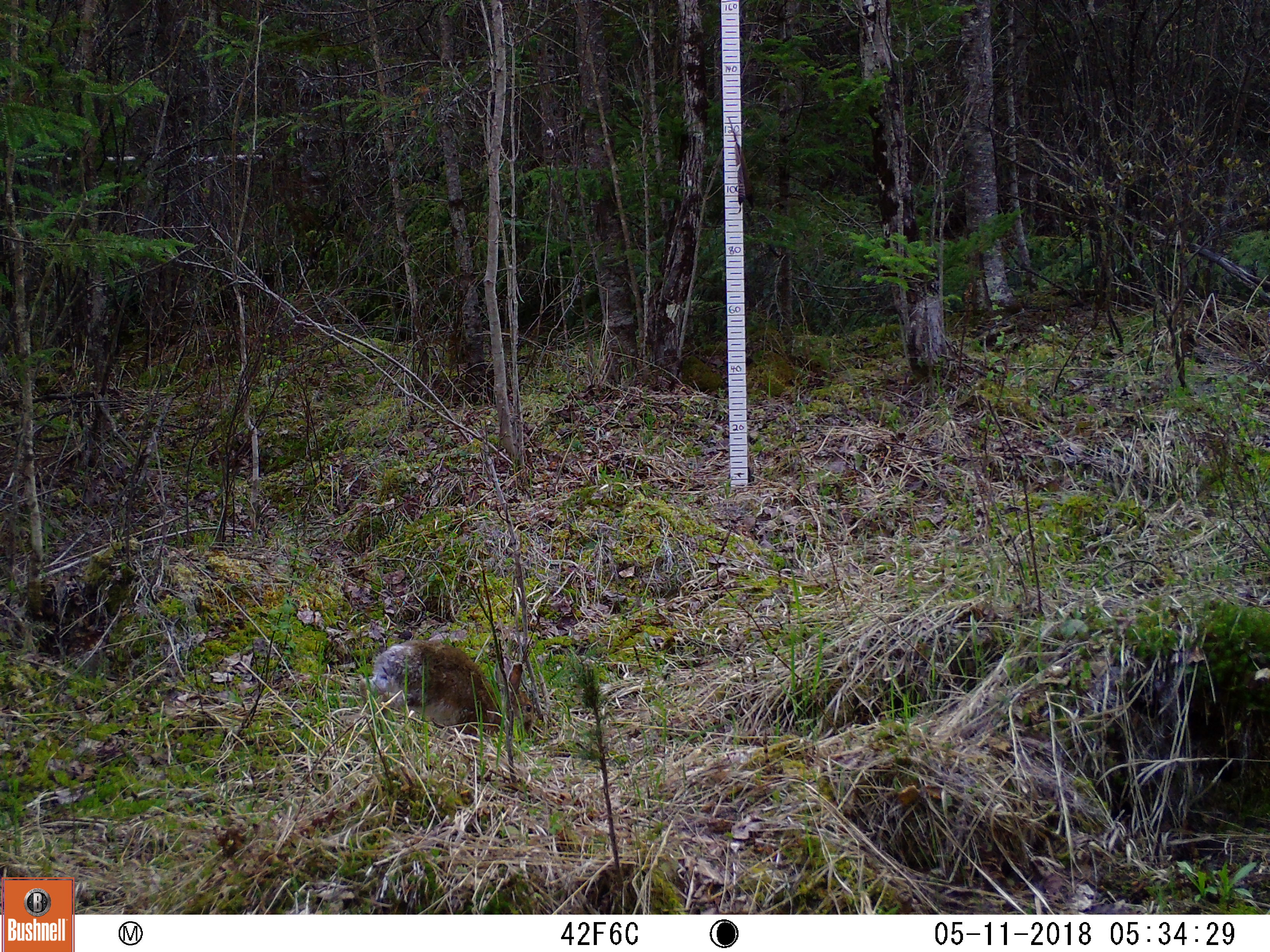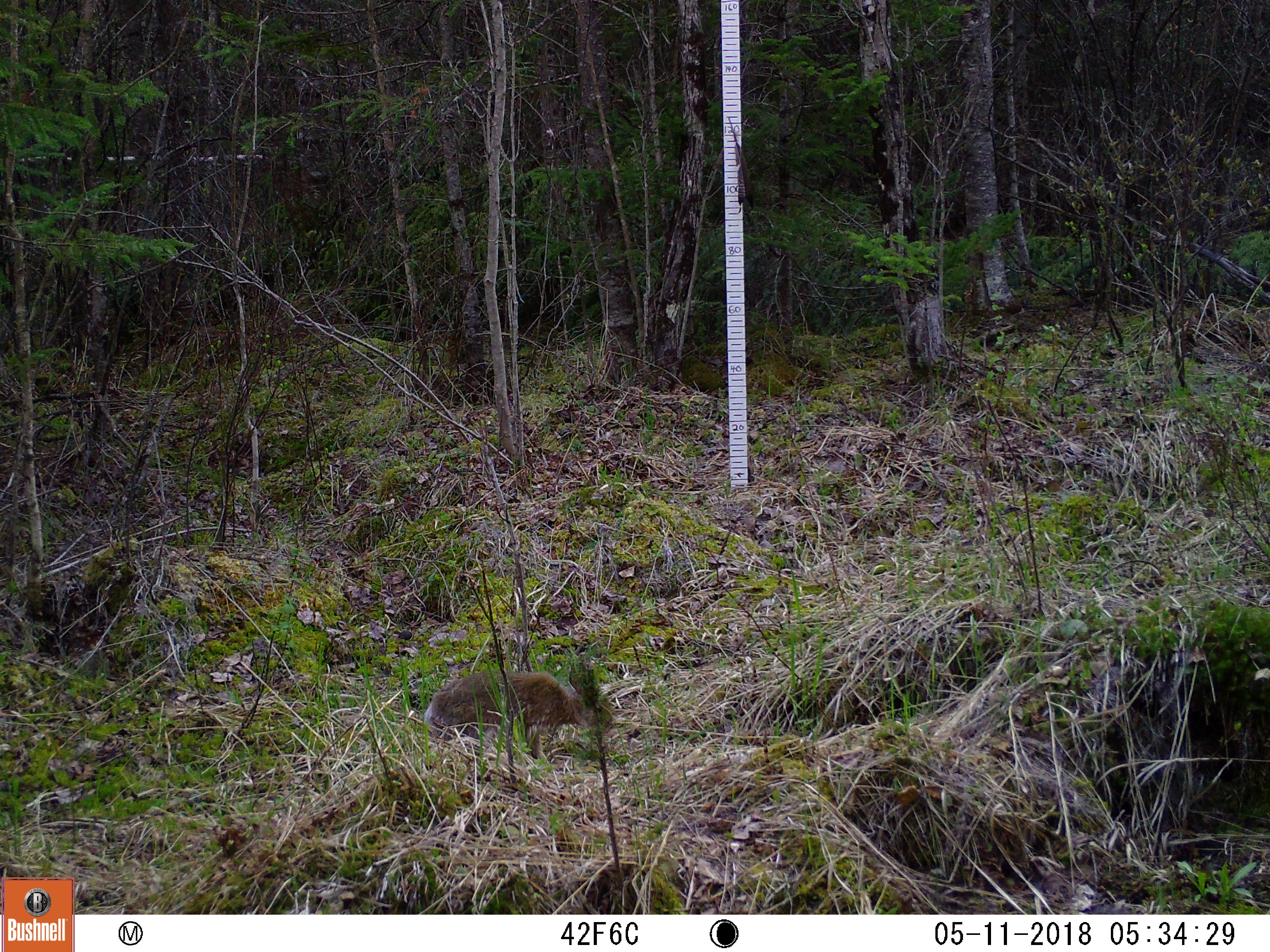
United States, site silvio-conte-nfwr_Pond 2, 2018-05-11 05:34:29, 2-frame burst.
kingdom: Animalia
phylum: Chordata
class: Mammalia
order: Lagomorpha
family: Leporidae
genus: Lepus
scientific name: Lepus americanus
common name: snowshoe hare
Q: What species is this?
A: Snowshoe hare (Lepus americanus).